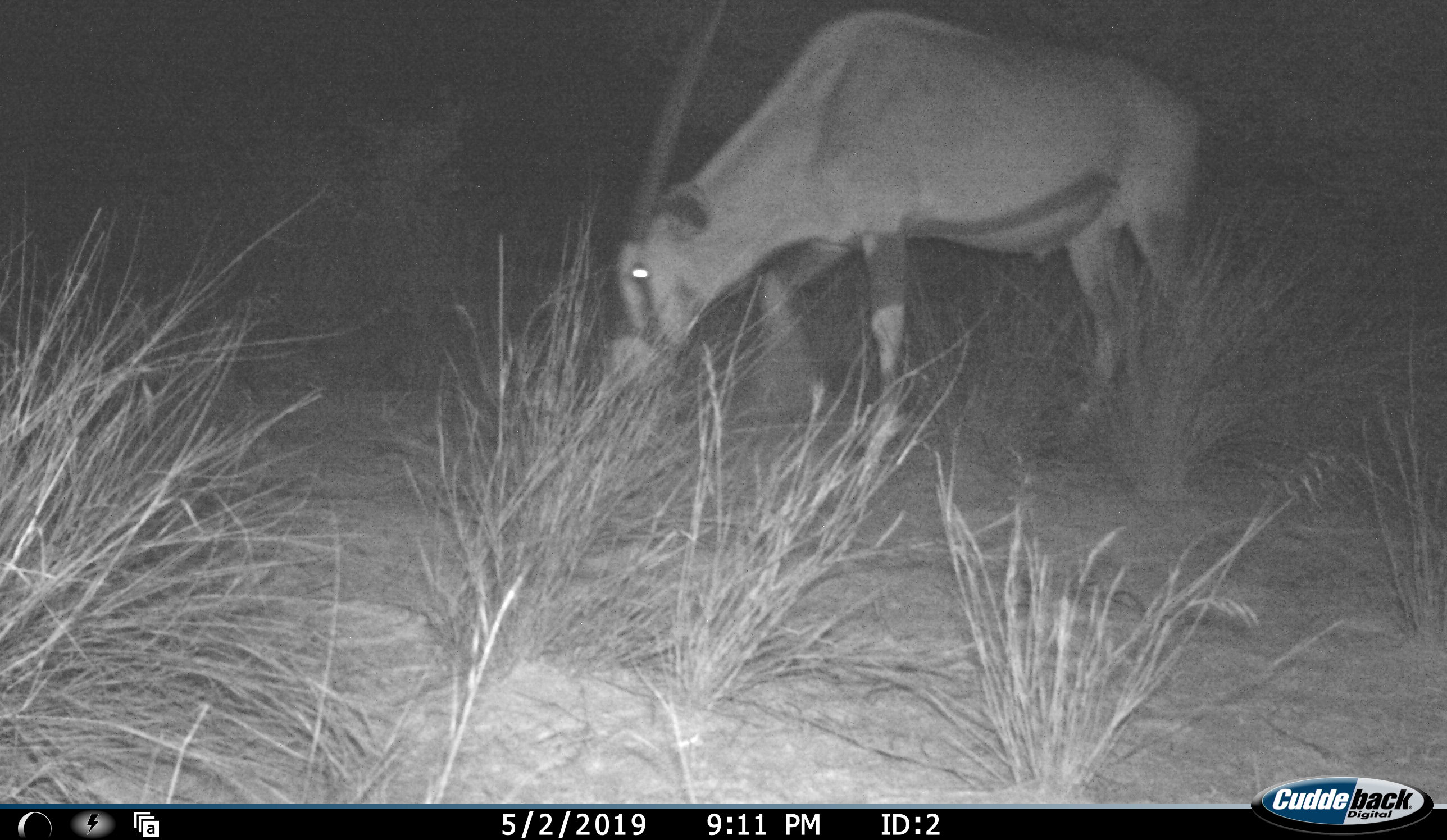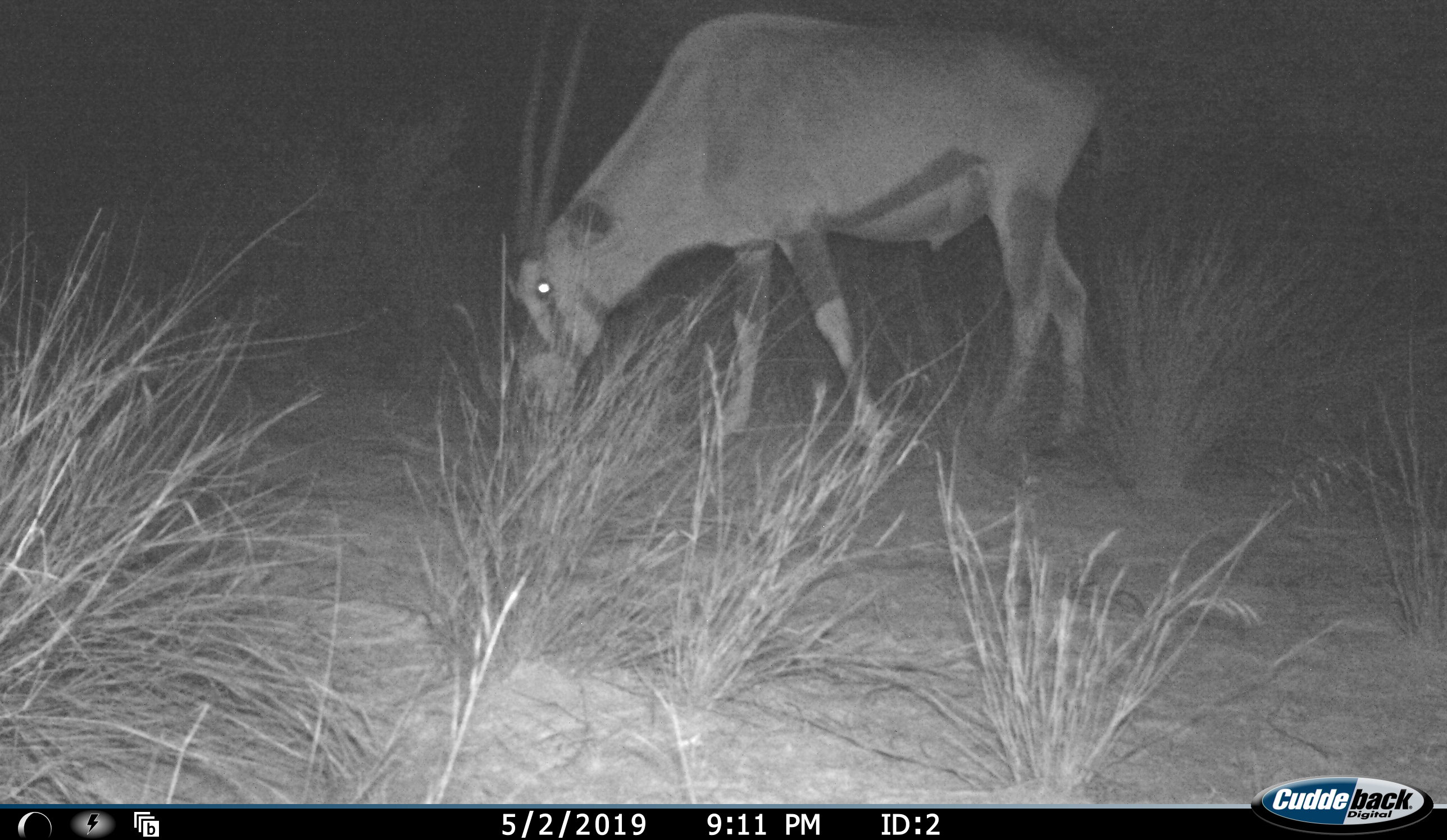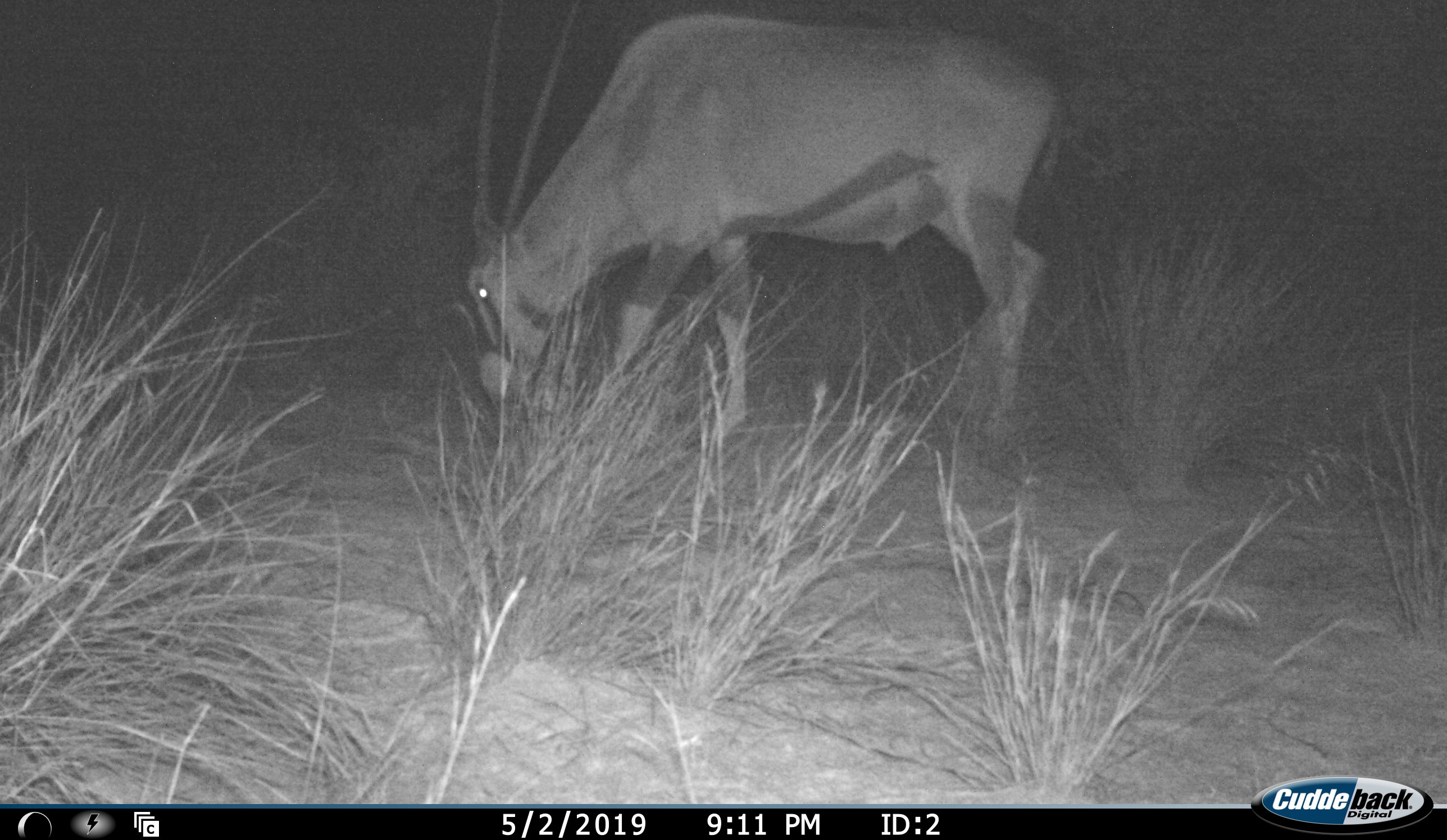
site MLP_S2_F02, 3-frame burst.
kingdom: Animalia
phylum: Chordata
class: Mammalia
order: Artiodactyla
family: Bovidae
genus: Oryx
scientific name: Oryx gazella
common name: gemsbok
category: oryx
Oryx (gemsbok) (Oryx gazella), count 1. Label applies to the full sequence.